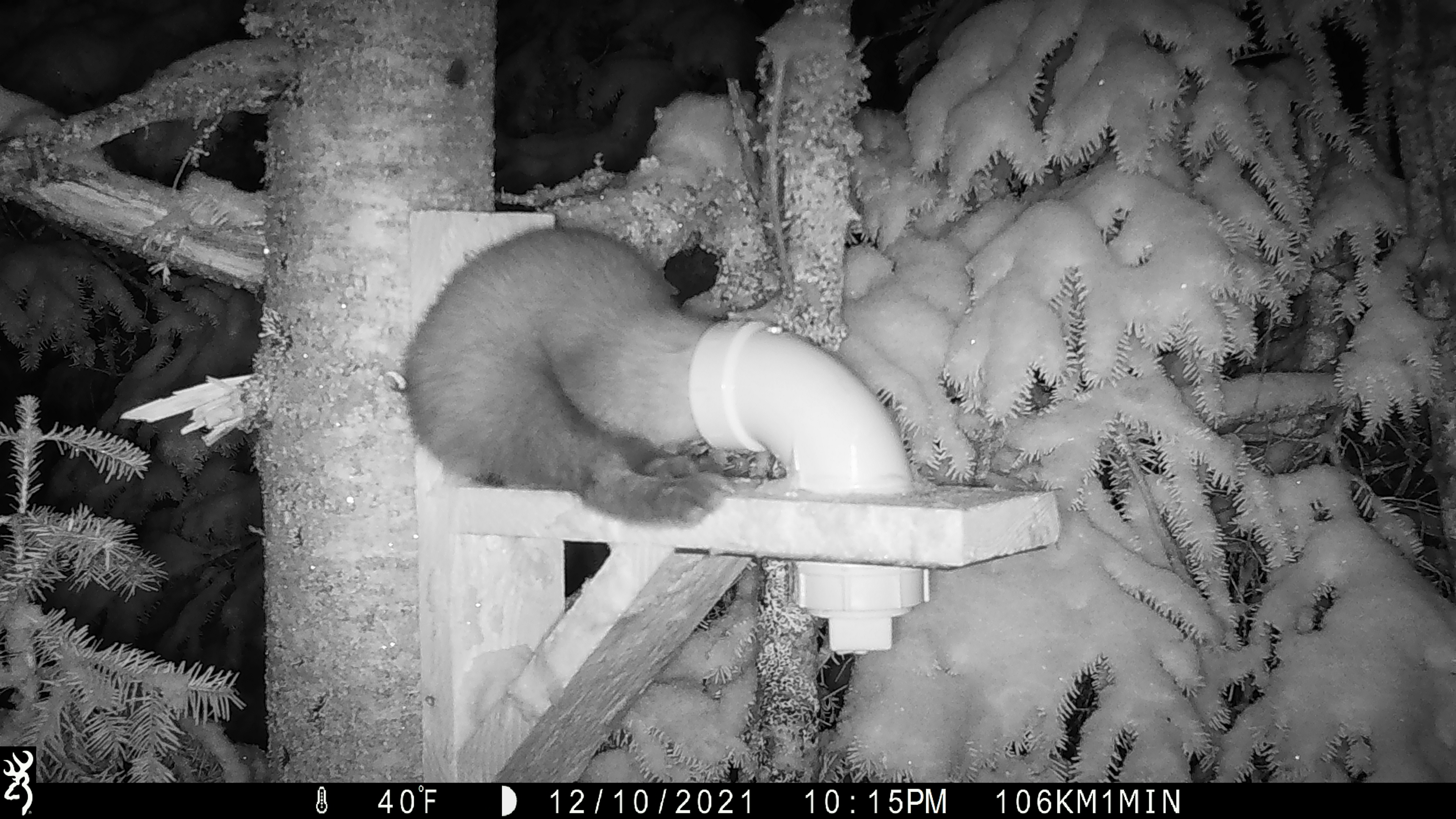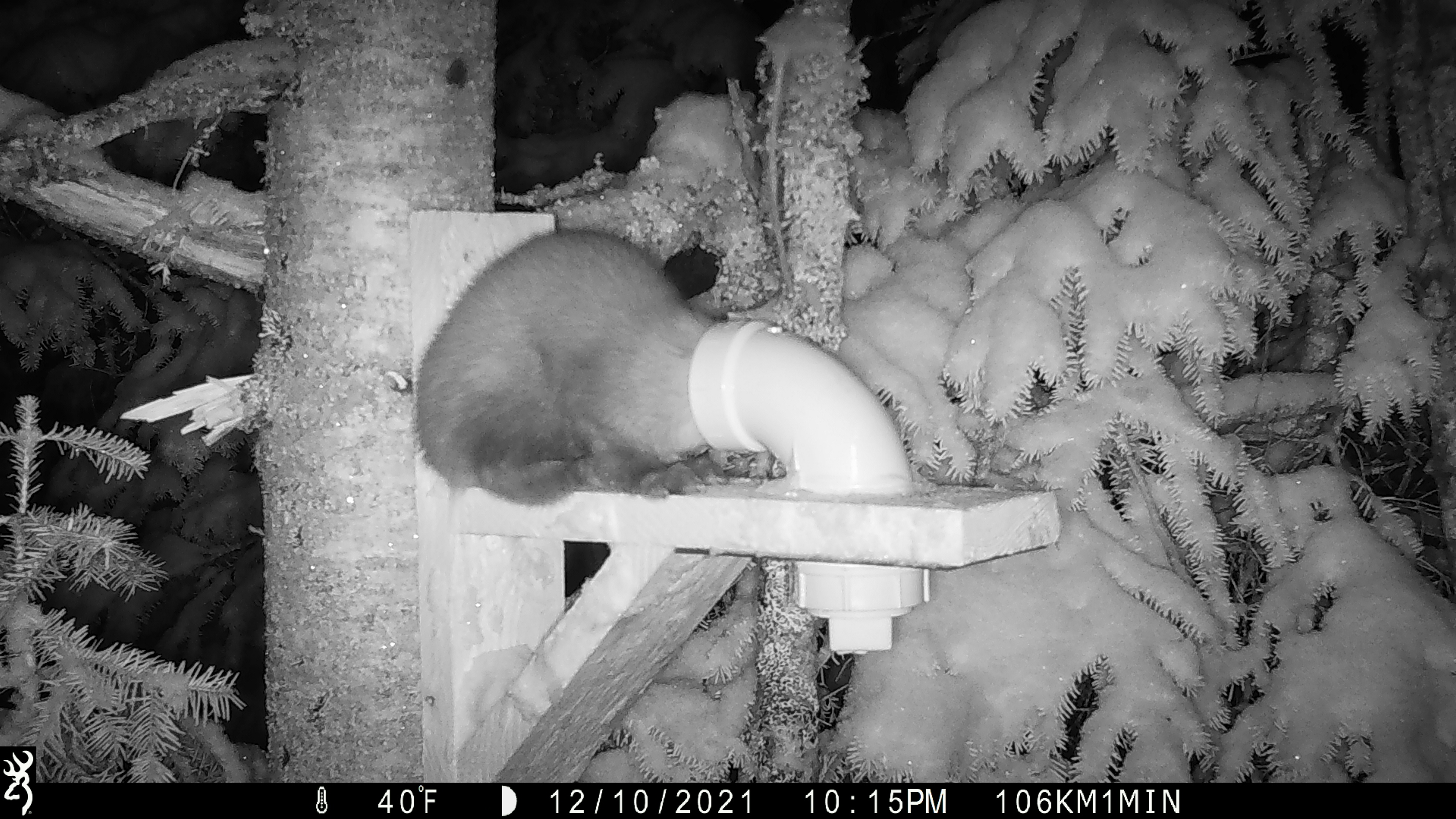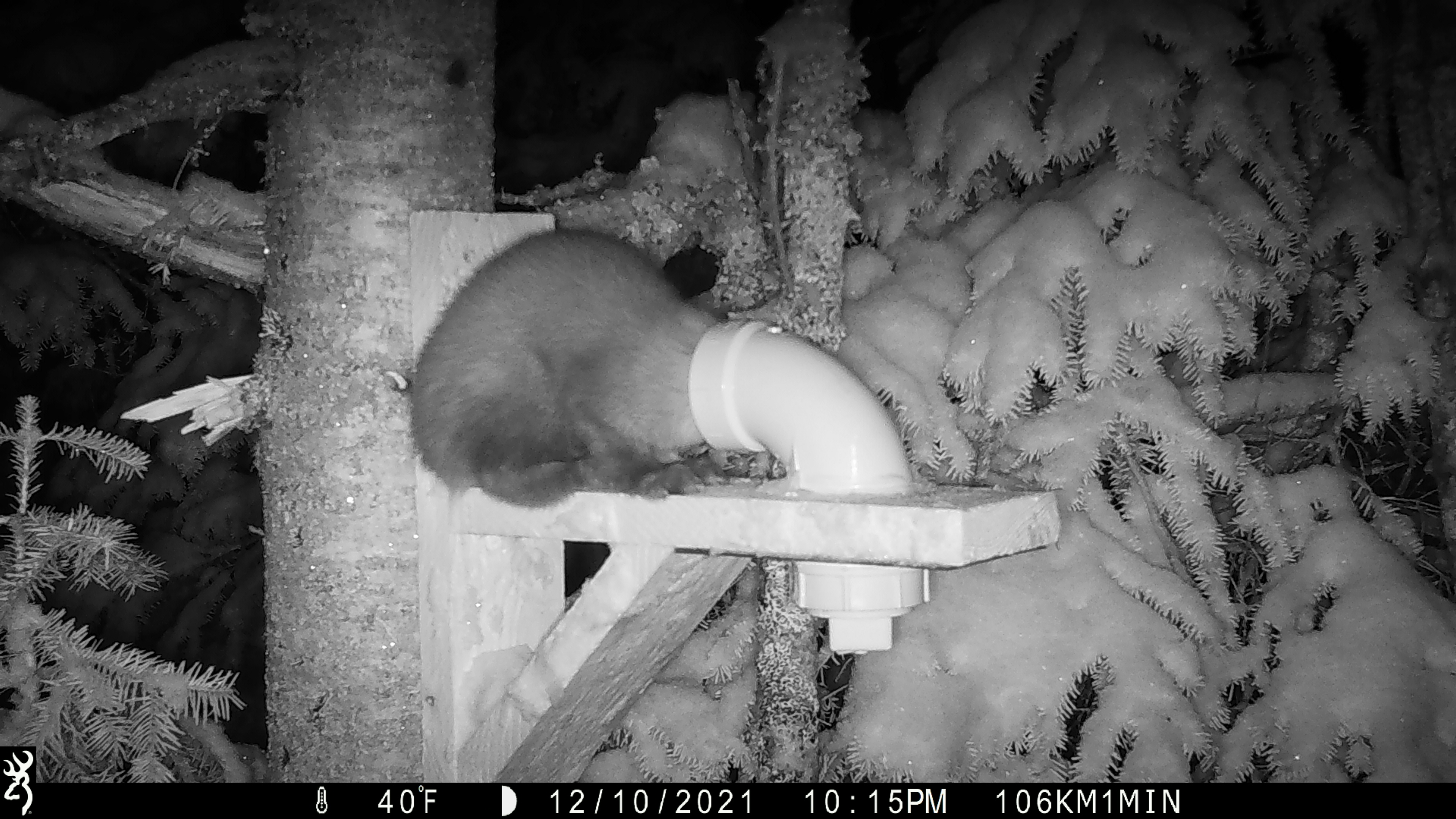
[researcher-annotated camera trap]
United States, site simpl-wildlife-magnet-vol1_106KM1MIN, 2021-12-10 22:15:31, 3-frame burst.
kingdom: Animalia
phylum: Chordata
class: Mammalia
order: Carnivora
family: Mustelidae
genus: Martes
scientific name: Martes americana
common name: american marten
American marten (Martes americana).